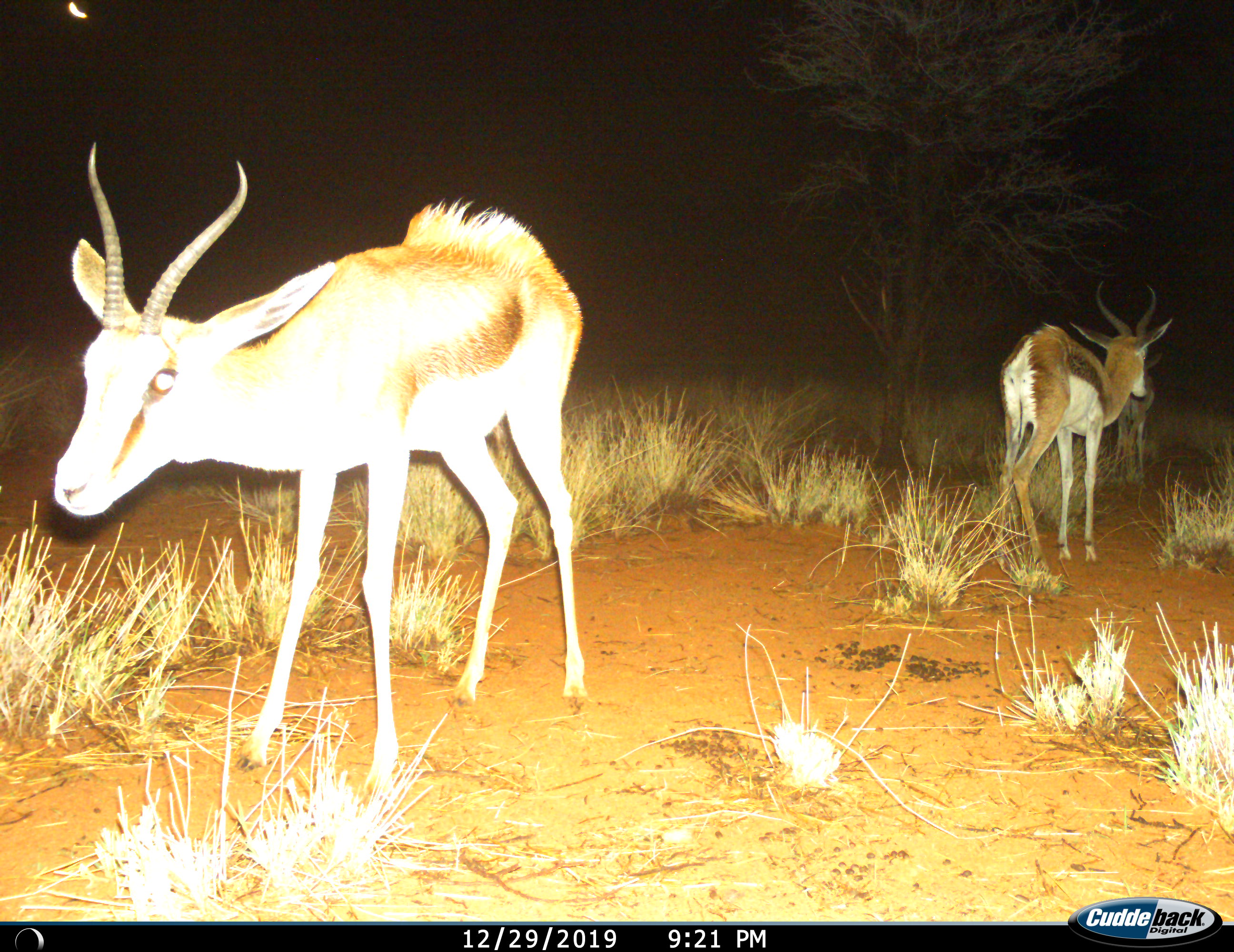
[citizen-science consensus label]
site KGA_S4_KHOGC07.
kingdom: Animalia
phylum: Chordata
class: Mammalia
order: Artiodactyla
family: Bovidae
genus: Antidorcas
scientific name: Antidorcas marsupialis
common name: springbok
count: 2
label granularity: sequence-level